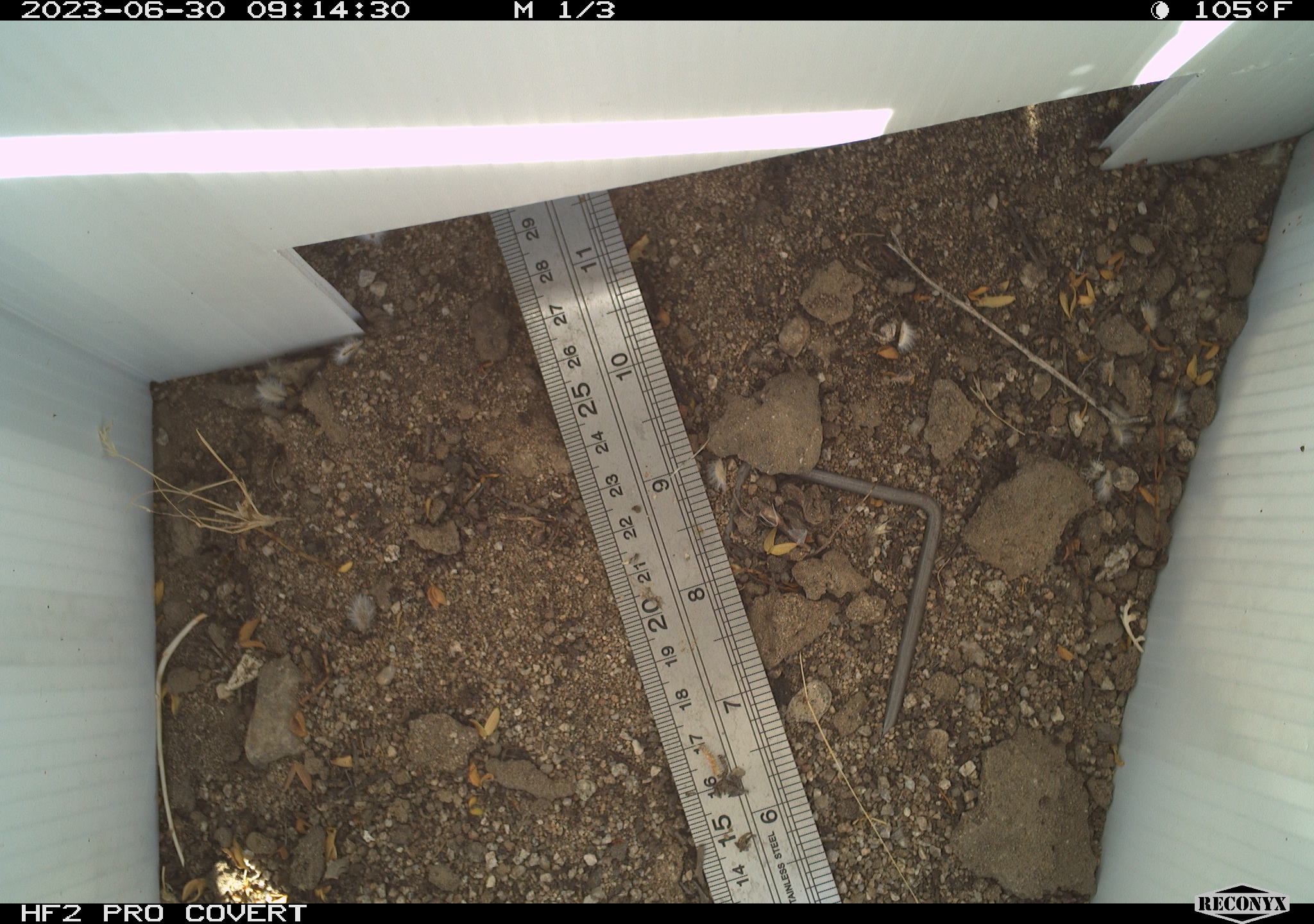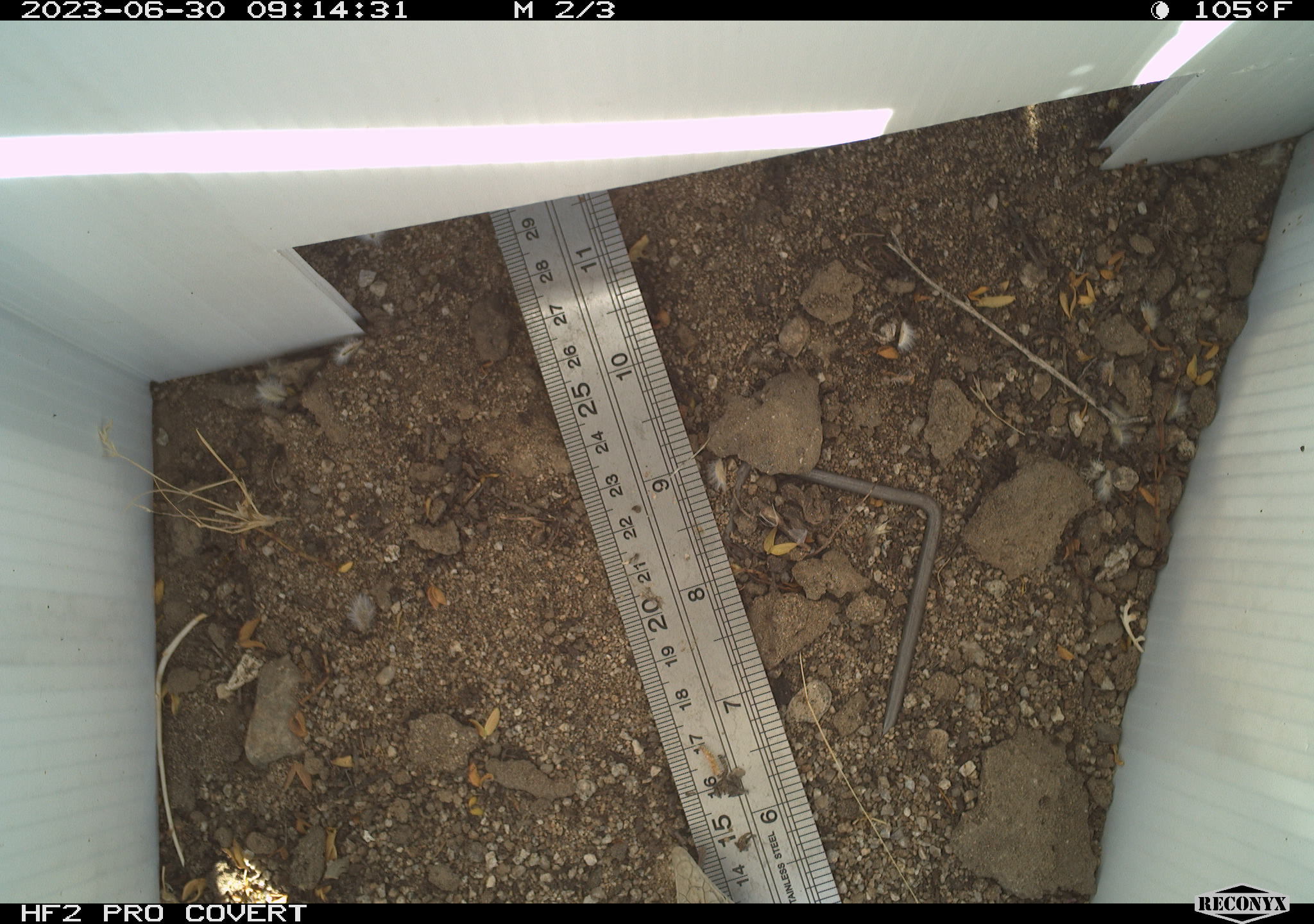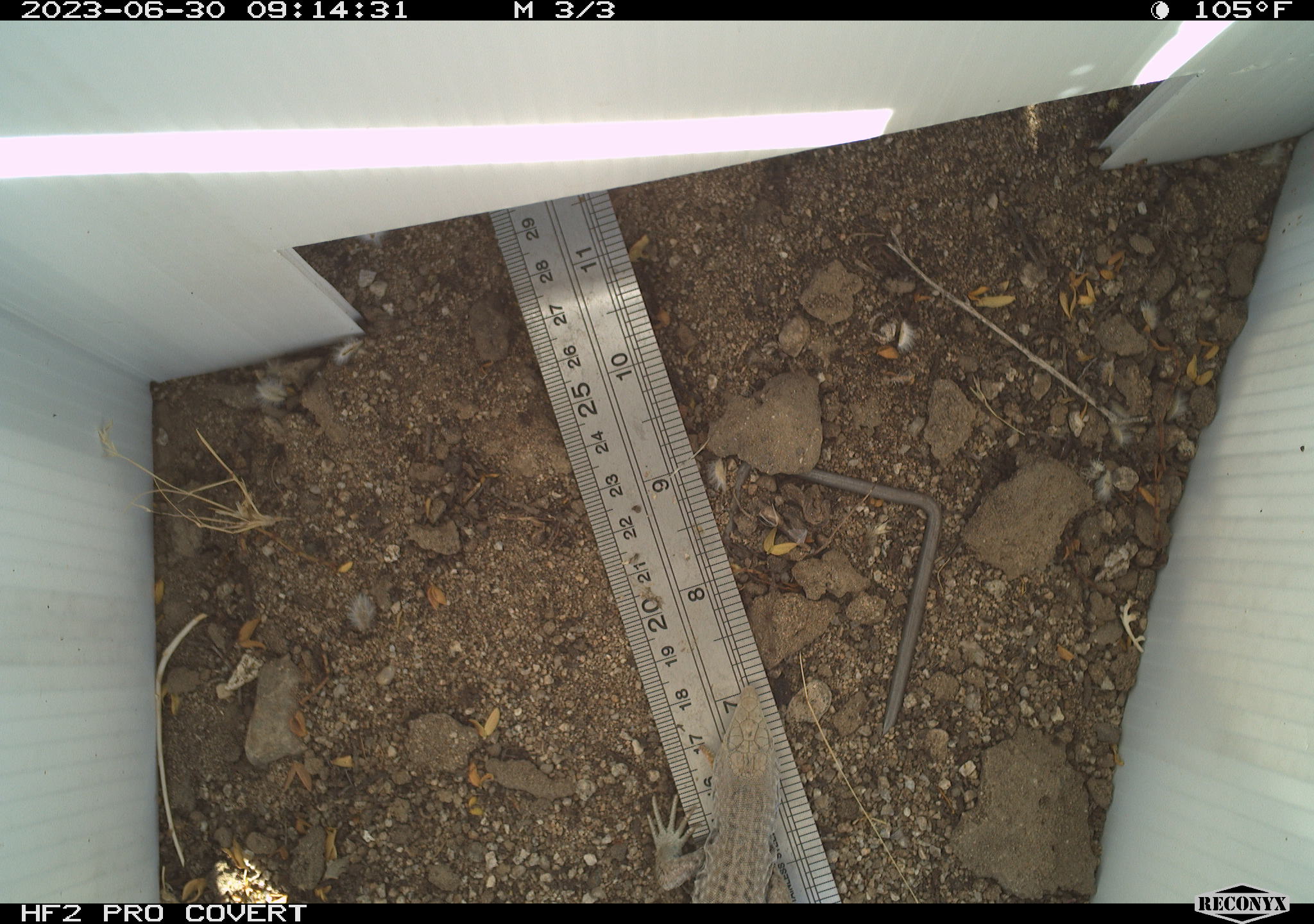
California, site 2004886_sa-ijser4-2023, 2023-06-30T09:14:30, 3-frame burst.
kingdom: Animalia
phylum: Chordata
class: Reptilia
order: Squamata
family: Teiidae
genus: Aspidoscelis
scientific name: Aspidoscelis tigris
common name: western whiptail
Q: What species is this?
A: Western whiptail (Aspidoscelis tigris).